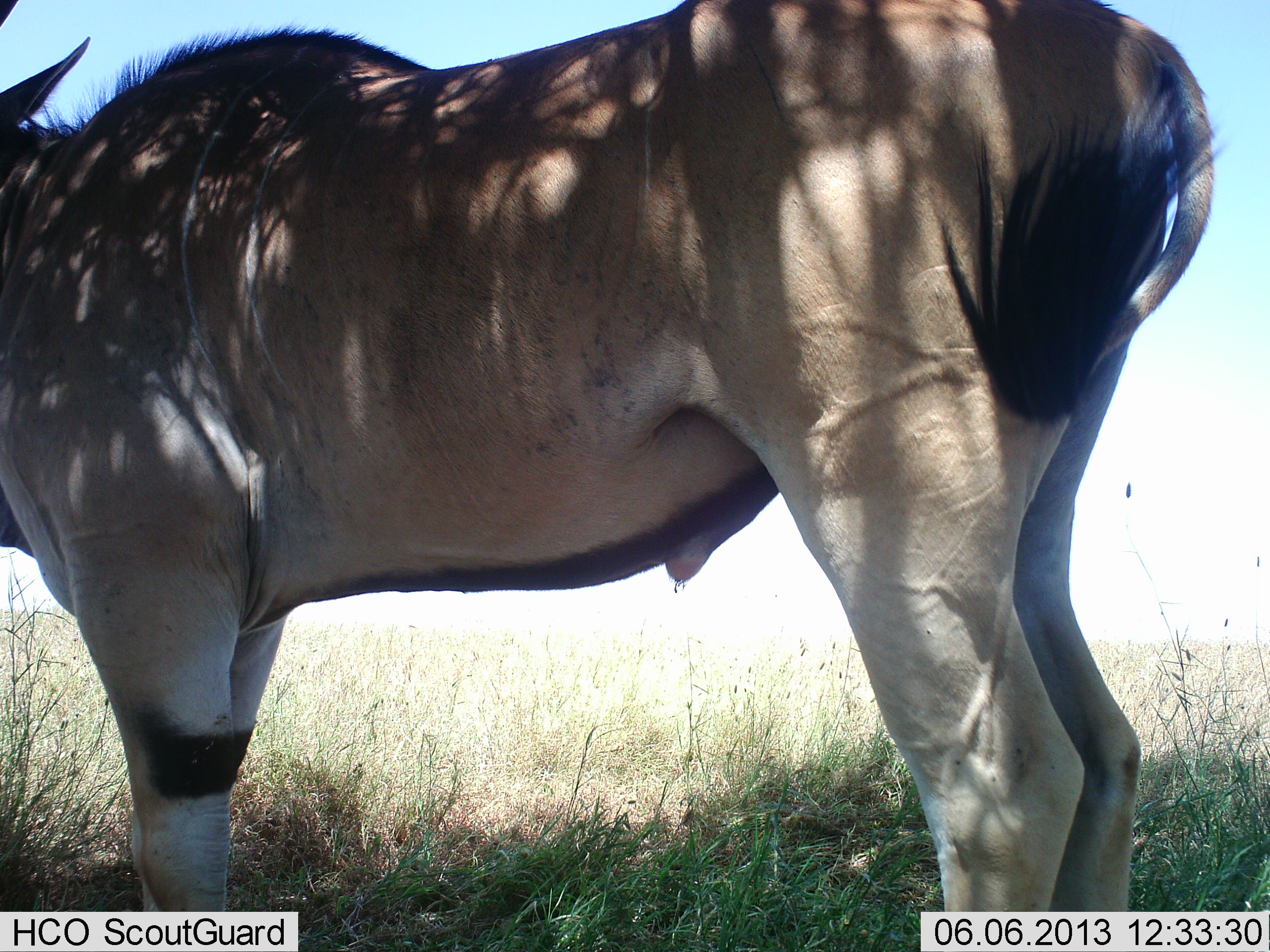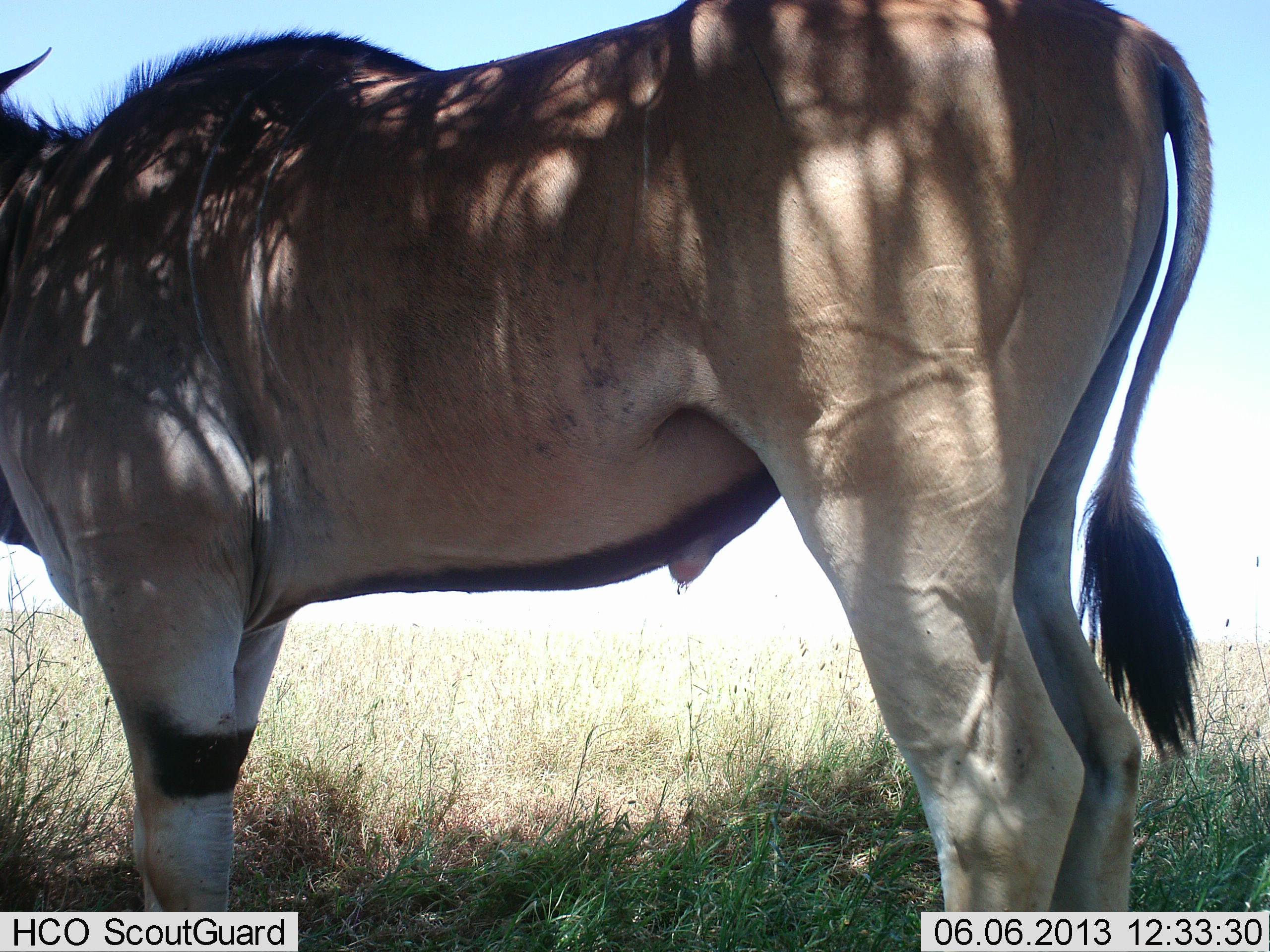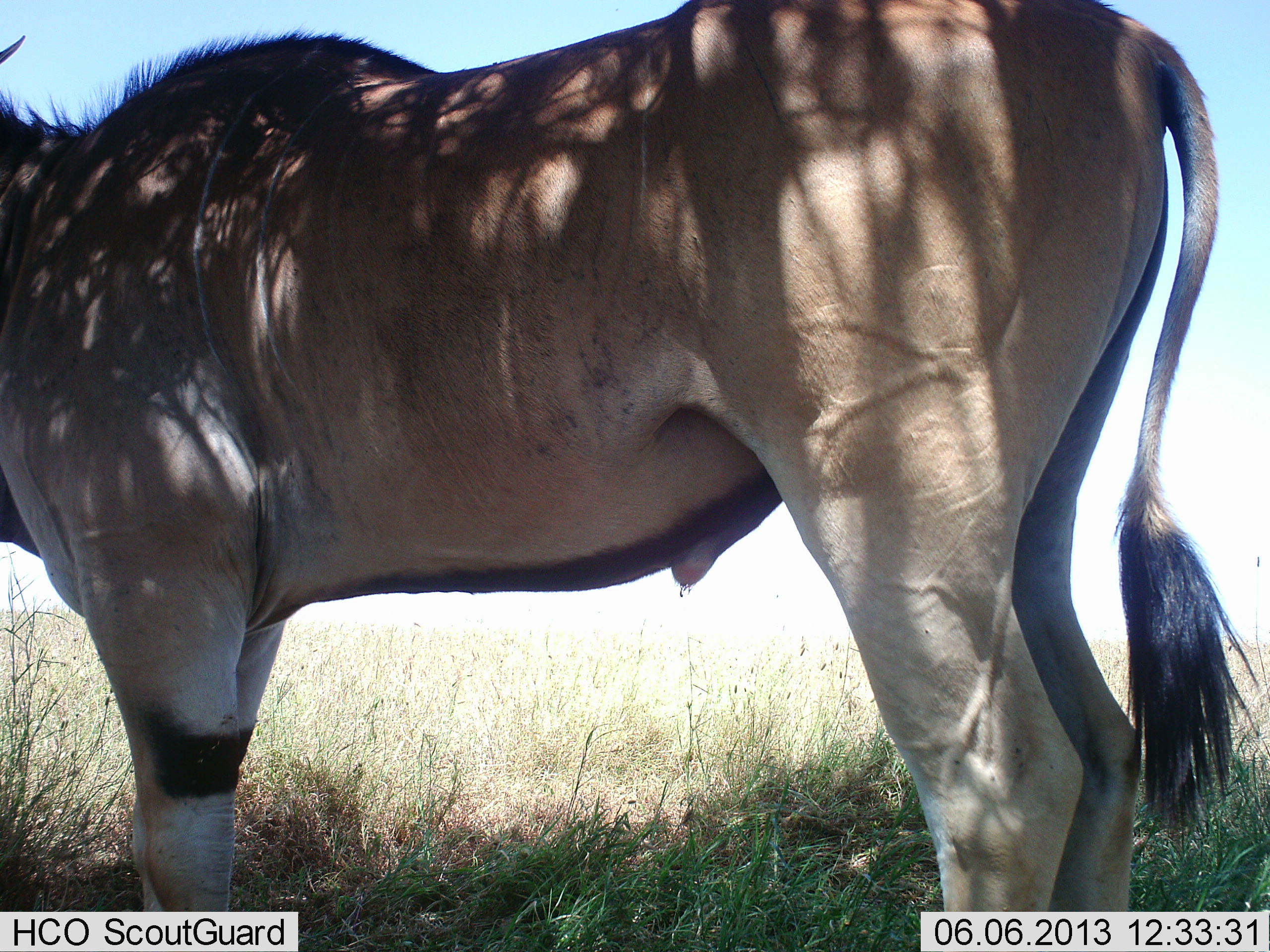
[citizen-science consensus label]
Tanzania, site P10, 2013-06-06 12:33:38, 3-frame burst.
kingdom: Animalia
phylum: Chordata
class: Mammalia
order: Artiodactyla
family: Bovidae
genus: Tragelaphus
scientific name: Tragelaphus oryx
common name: eland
Eland (Tragelaphus oryx), count 1. Behavior (volunteer vote fractions): standing 100%, resting 0%, moving 5%, interacting 0%. Young present (vote fraction): 0%. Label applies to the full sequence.